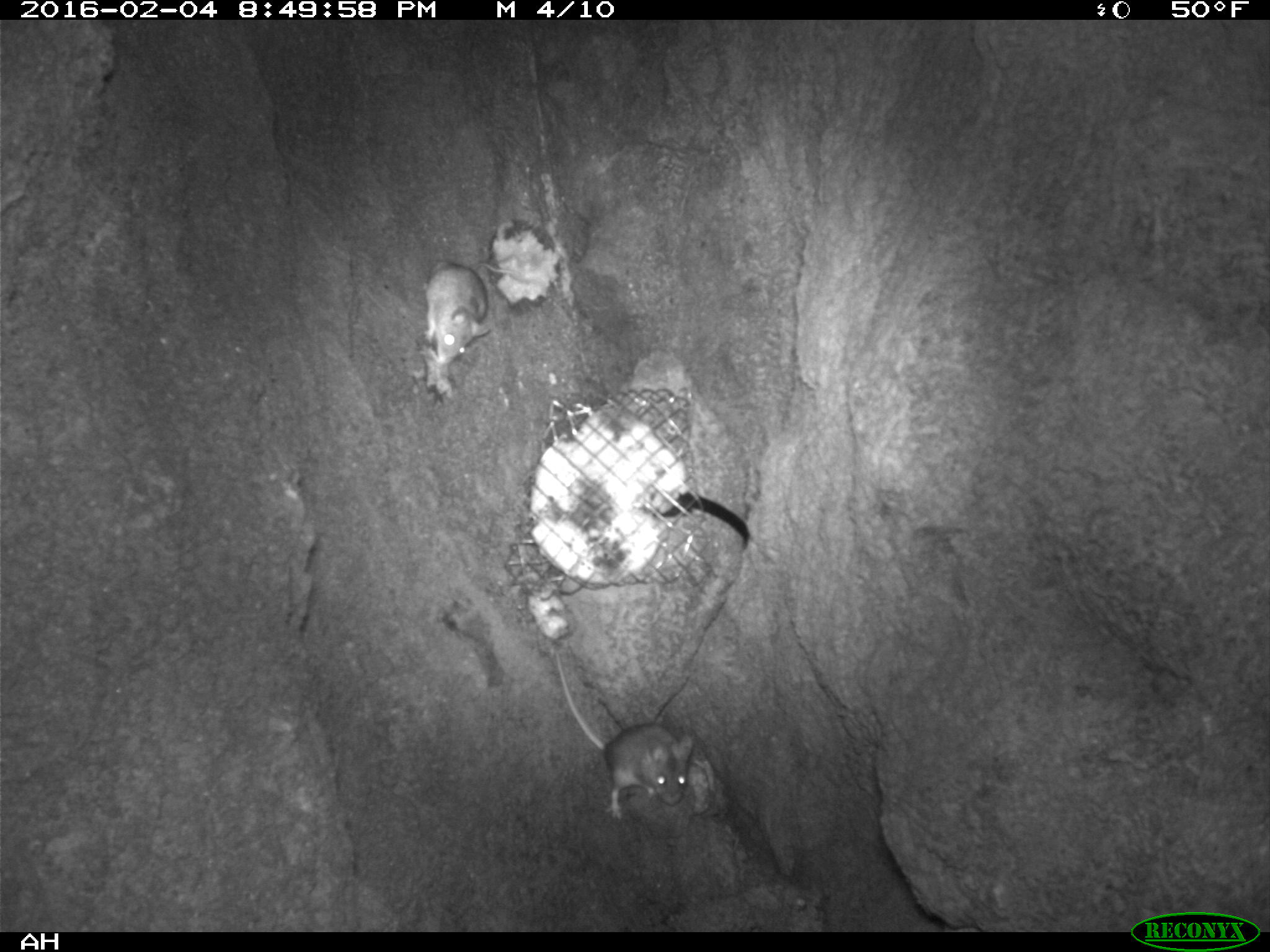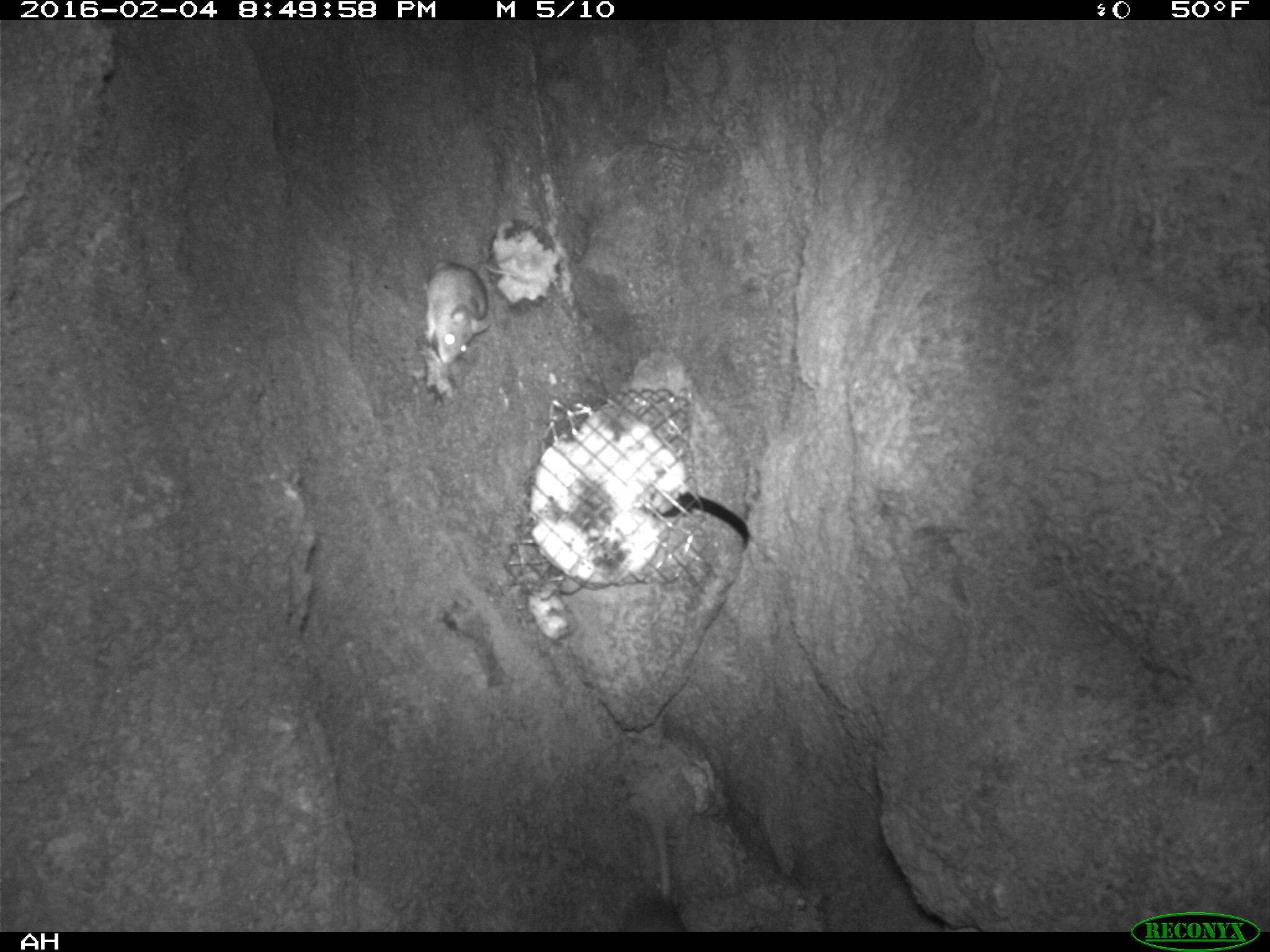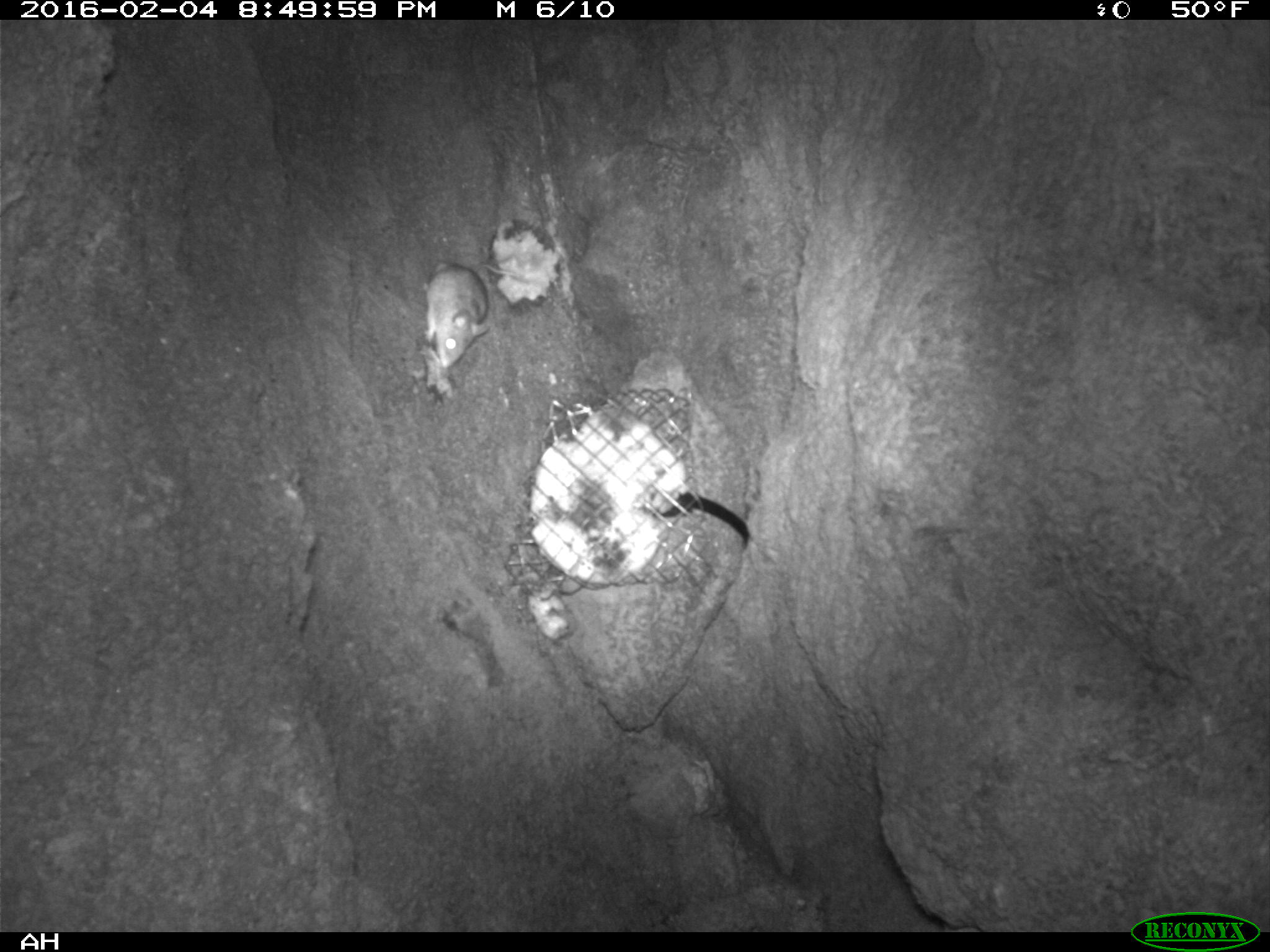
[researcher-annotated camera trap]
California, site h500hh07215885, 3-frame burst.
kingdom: Animalia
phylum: Chordata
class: Mammalia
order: Rodentia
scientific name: Rodentia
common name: rodent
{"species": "rodent (Rodentia)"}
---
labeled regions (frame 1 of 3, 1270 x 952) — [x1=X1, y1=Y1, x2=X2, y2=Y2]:
rodent: [x1=551, y1=642, x2=694, y2=821]; [x1=420, y1=254, x2=546, y2=364]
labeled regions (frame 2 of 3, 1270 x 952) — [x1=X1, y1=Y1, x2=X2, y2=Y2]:
rodent: [x1=615, y1=808, x2=690, y2=930]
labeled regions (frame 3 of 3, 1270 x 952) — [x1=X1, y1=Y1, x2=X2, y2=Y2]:
rodent: [x1=425, y1=264, x2=524, y2=369]